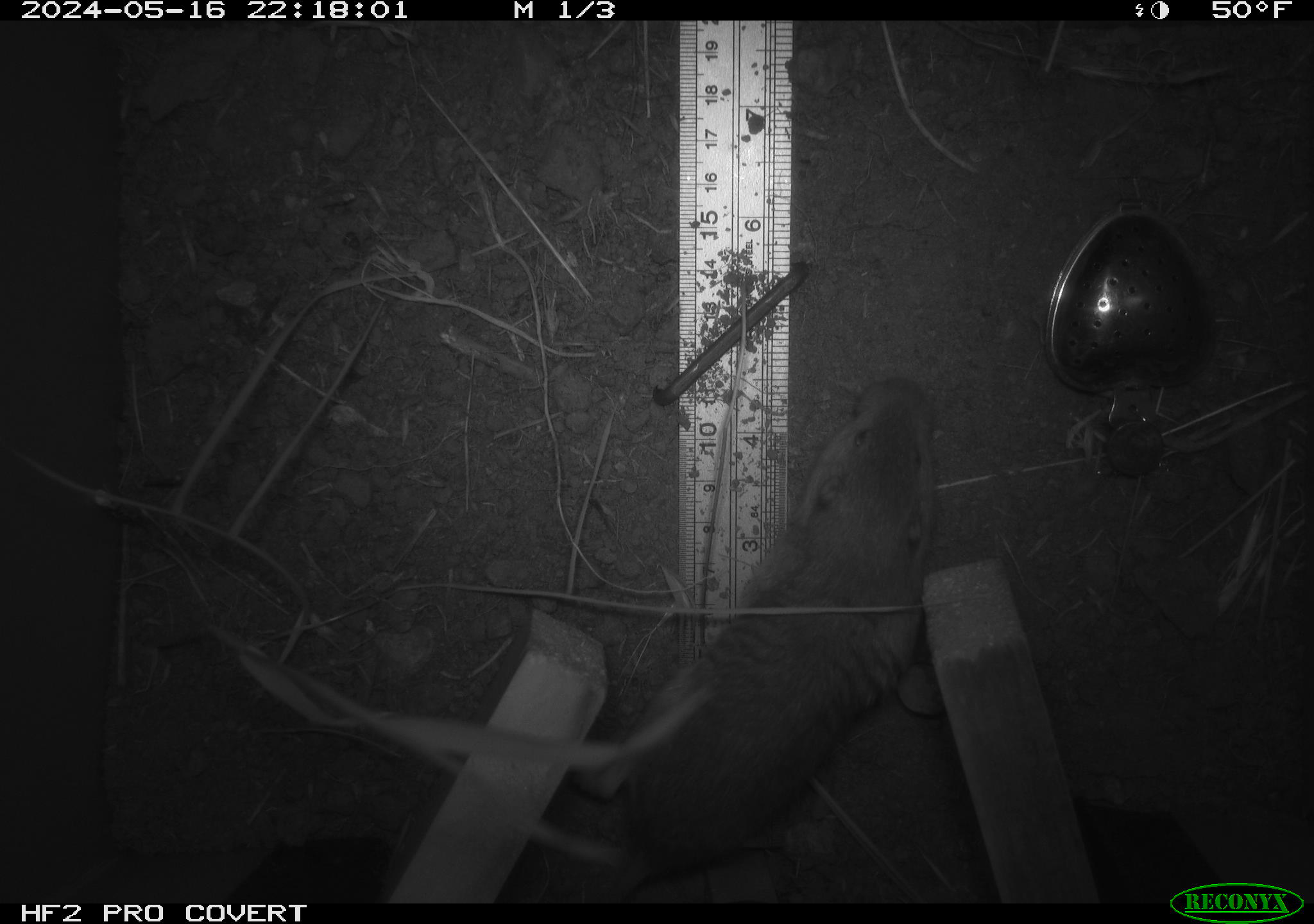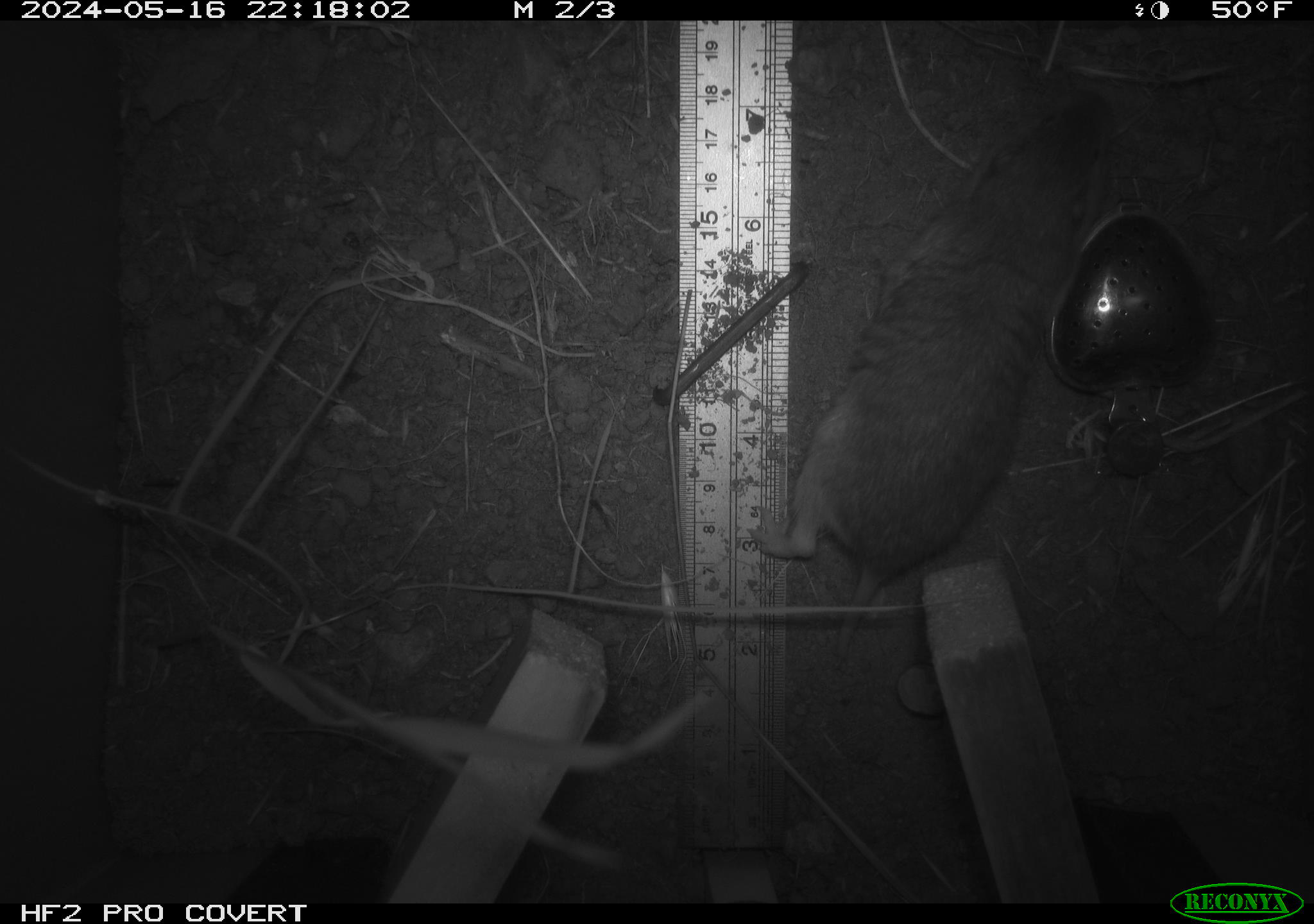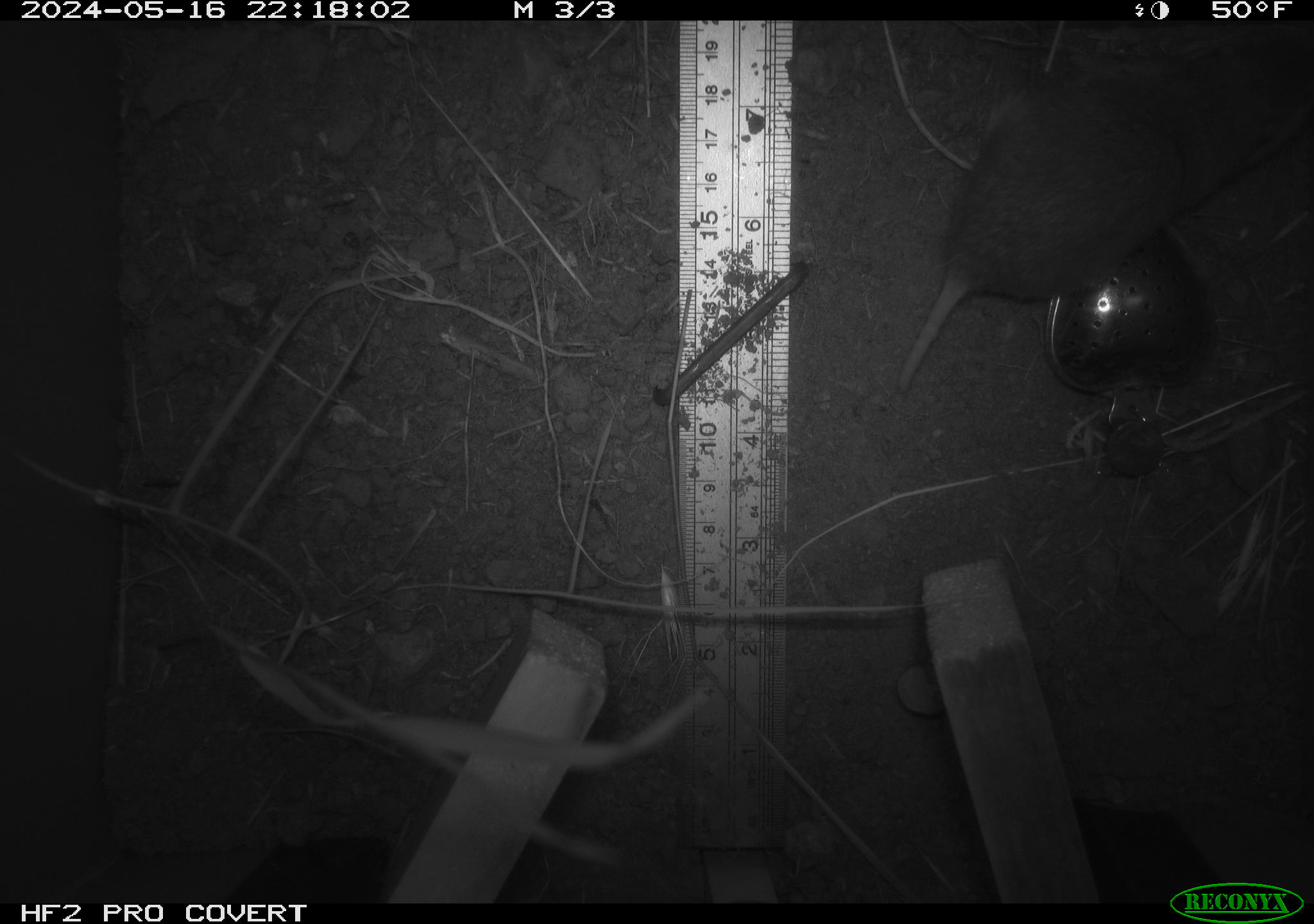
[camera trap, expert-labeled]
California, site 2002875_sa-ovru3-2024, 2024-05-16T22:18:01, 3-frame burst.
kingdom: Animalia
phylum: Chordata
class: Mammalia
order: Rodentia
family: Geomyidae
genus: Thomomys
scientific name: Thomomys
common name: smooth-toothed pocket gophers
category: thomomys species